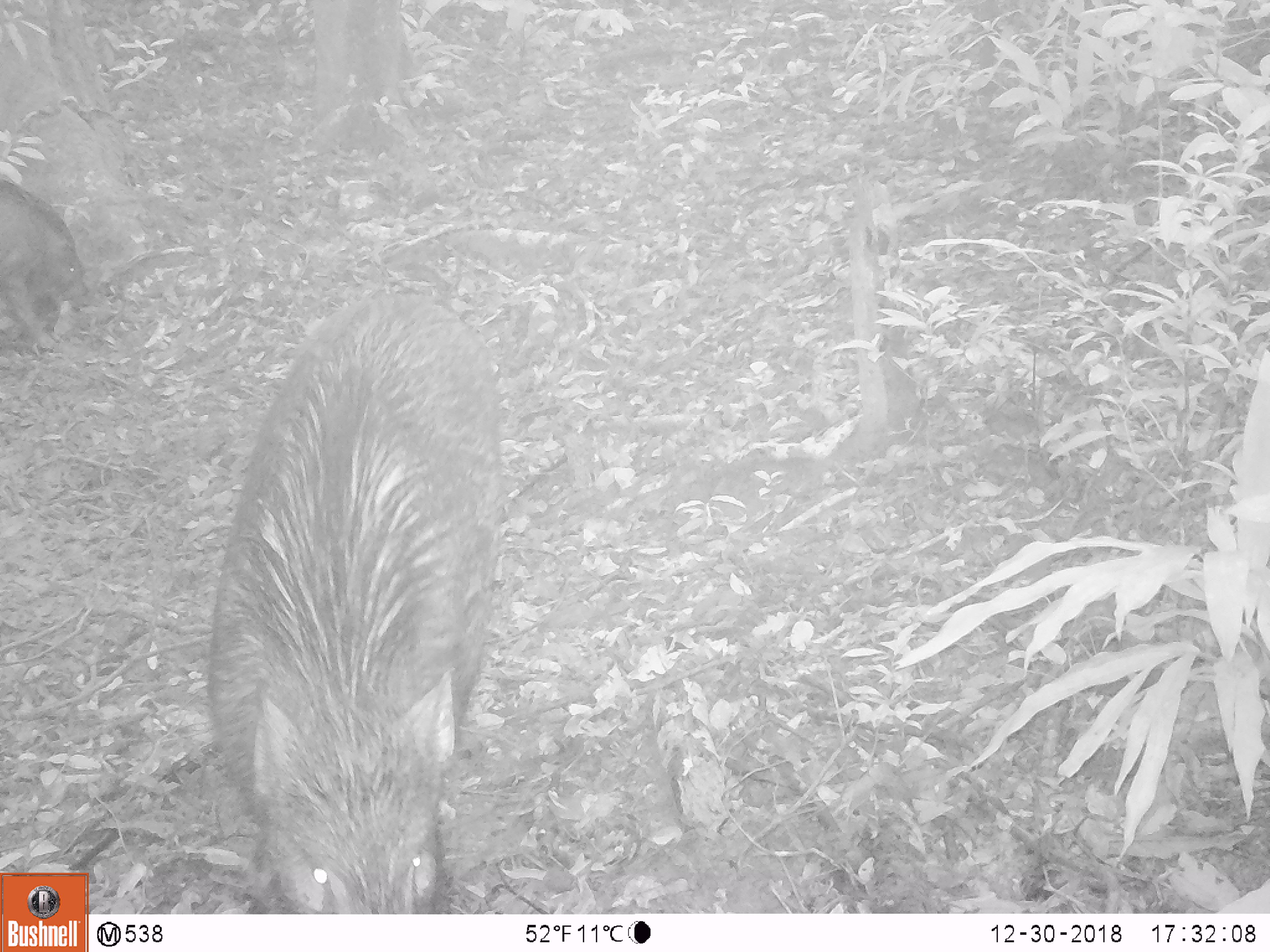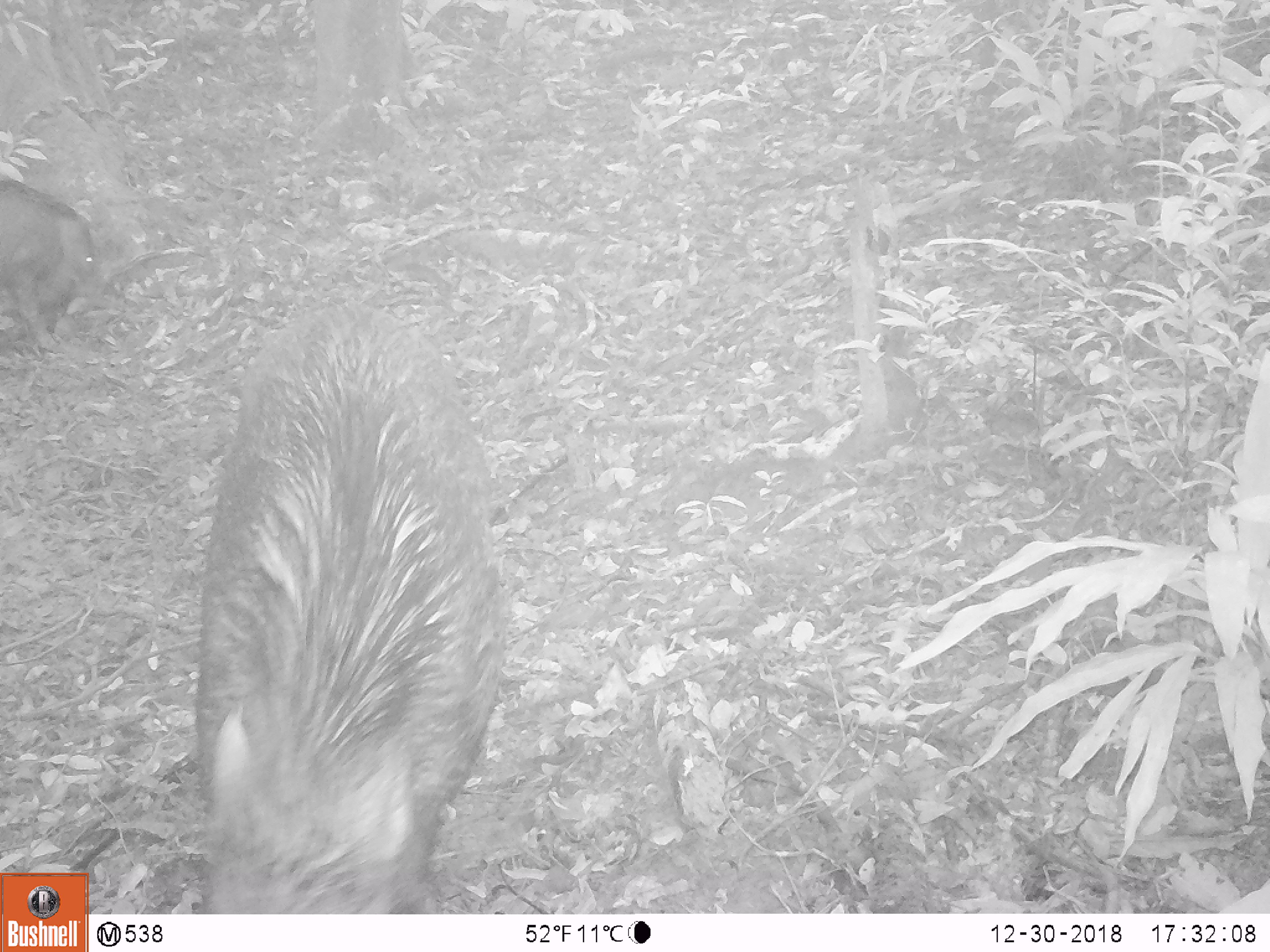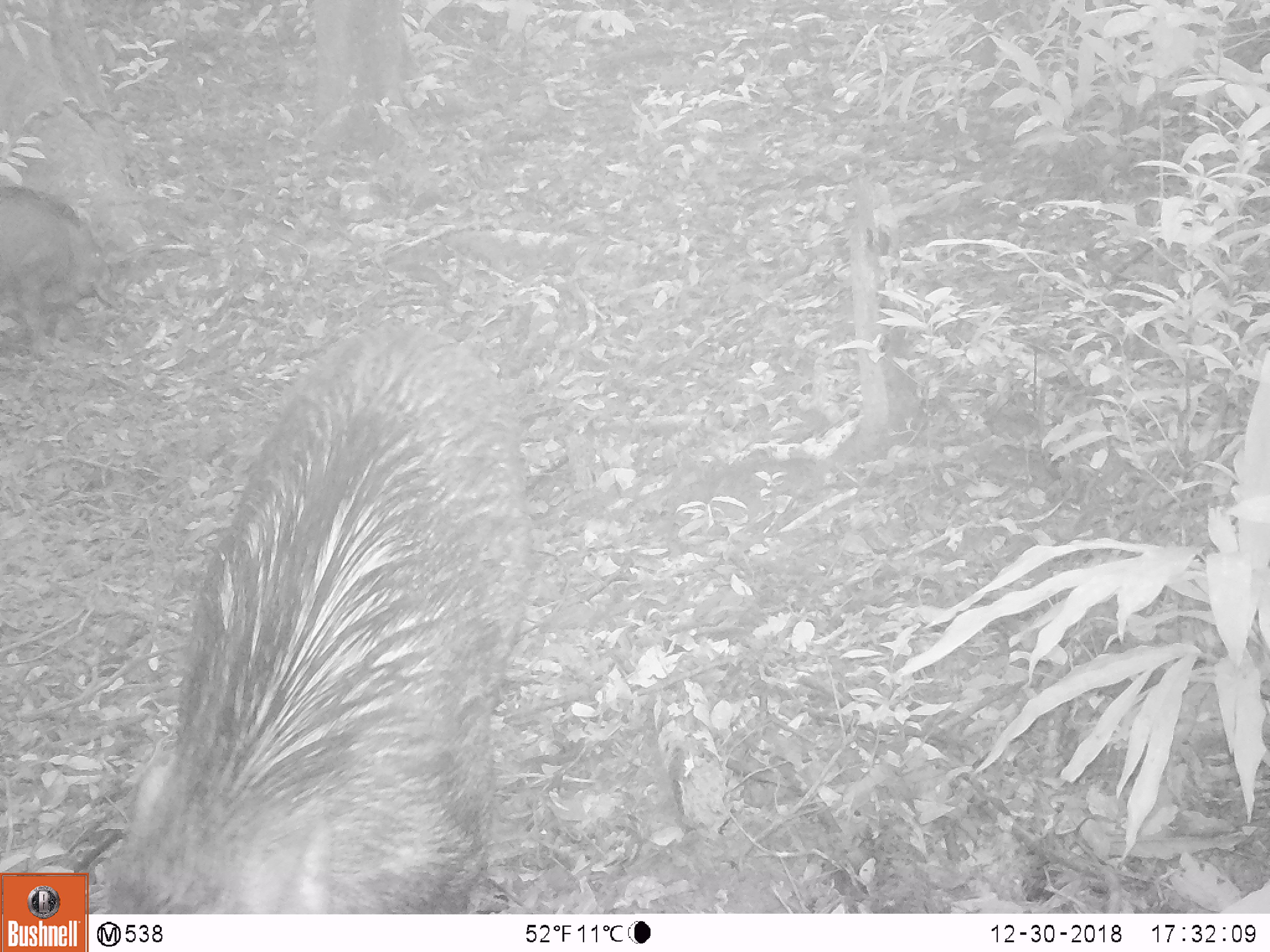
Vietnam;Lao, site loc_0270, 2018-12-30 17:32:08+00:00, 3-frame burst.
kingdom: Animalia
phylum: Chordata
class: Mammalia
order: Artiodactyla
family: Suidae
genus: Sus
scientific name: Sus scrofa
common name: eurasian wild pig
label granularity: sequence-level